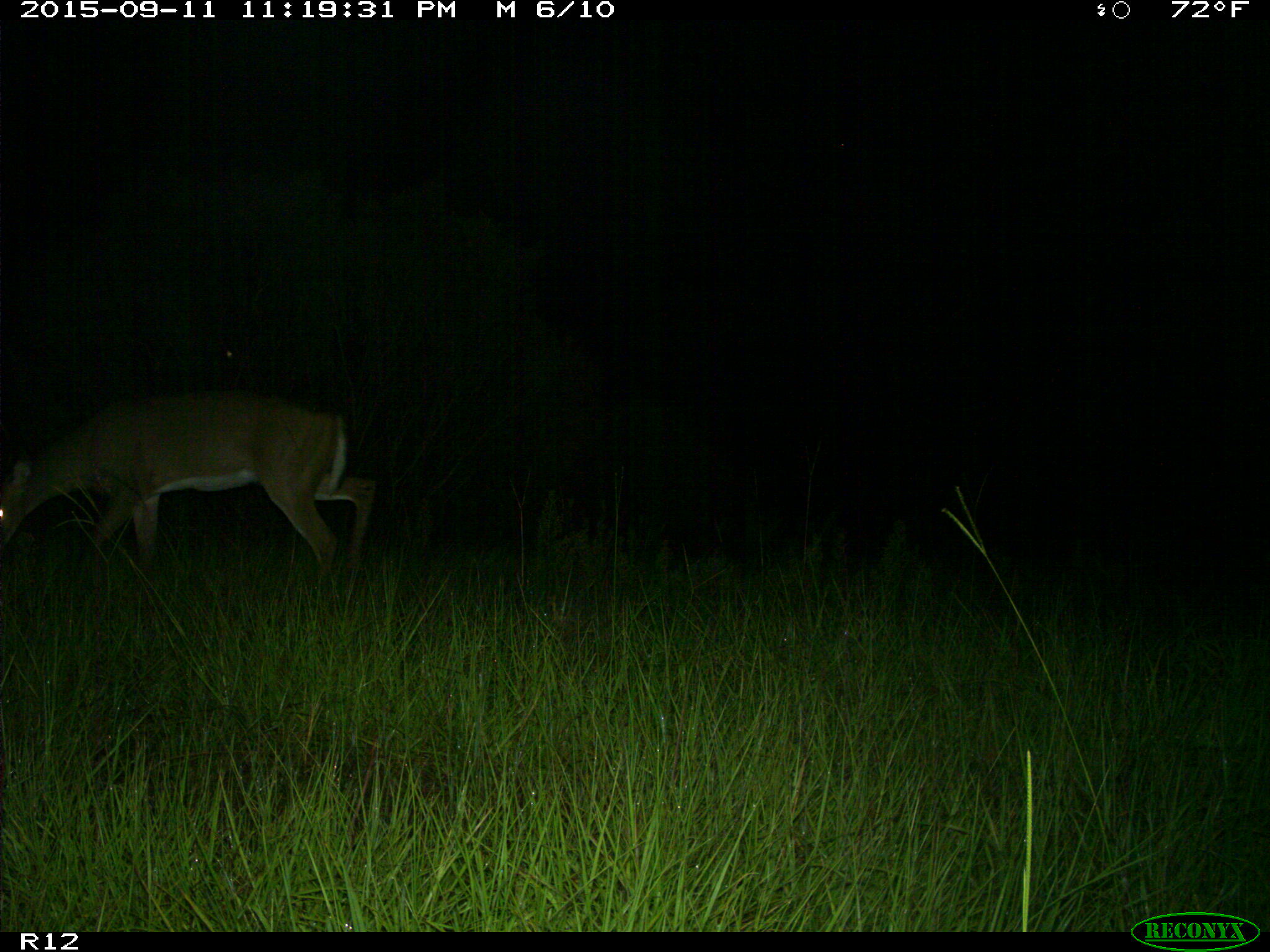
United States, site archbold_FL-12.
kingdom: Animalia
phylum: Chordata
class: Mammalia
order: Artiodactyla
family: Cervidae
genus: Odocoileus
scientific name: Odocoileus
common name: deer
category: unidentified deer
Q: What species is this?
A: Unidentified deer (deer) (Odocoileus).